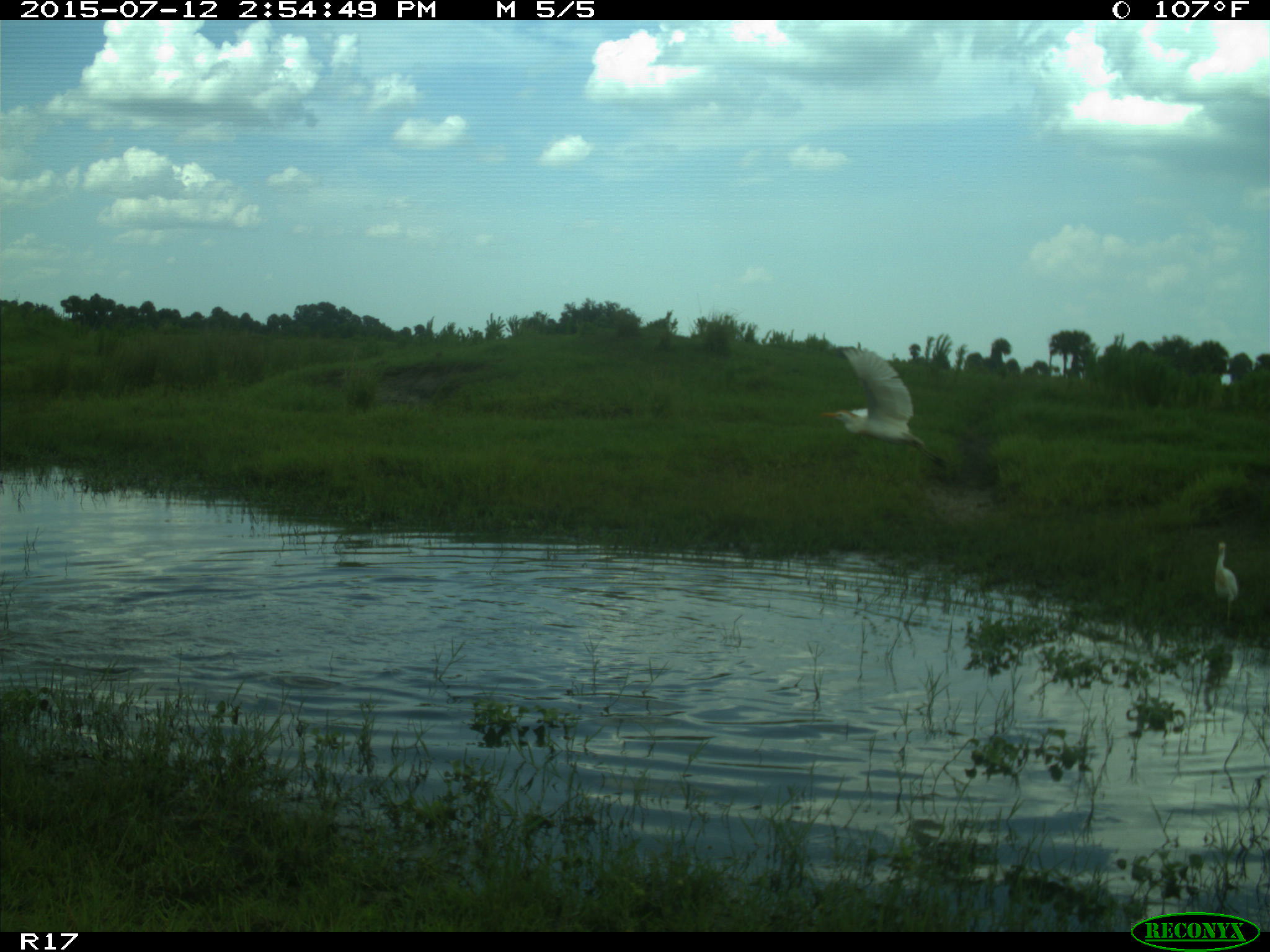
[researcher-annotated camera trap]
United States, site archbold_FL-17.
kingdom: Animalia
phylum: Chordata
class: Mammalia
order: Artiodactyla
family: Bovidae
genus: Bos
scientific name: Bos taurus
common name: domestic cow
Bos taurus (domestic cow).